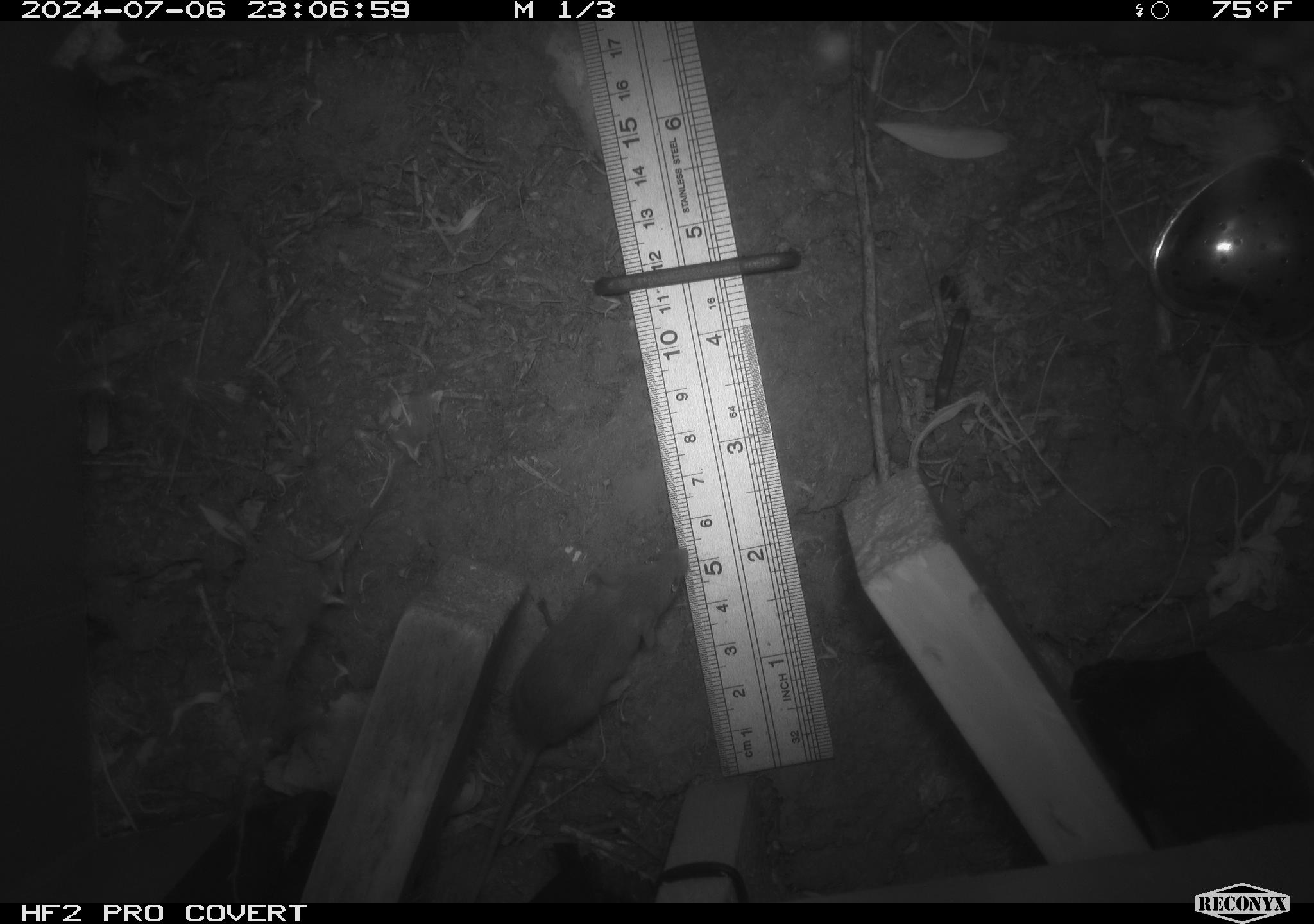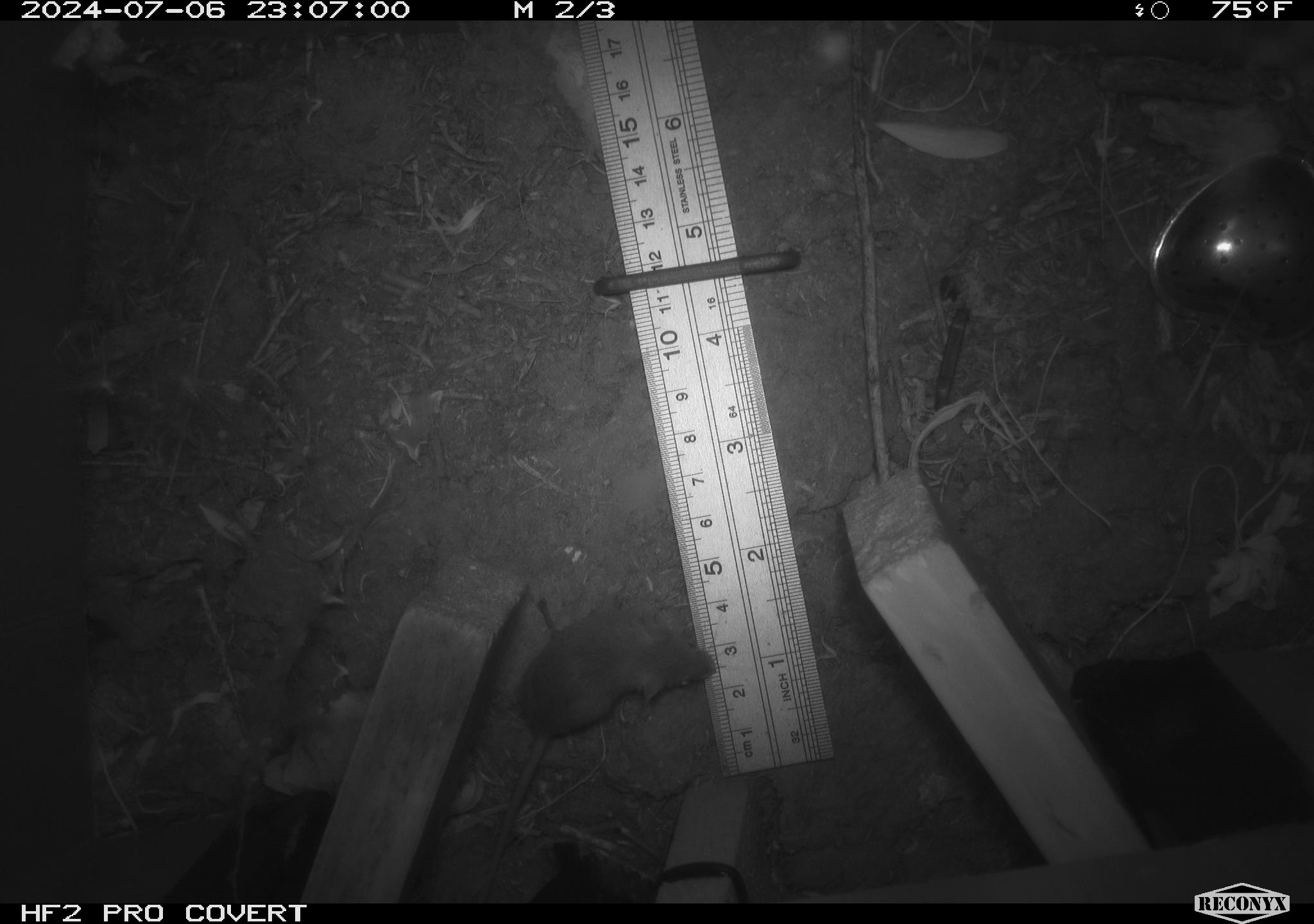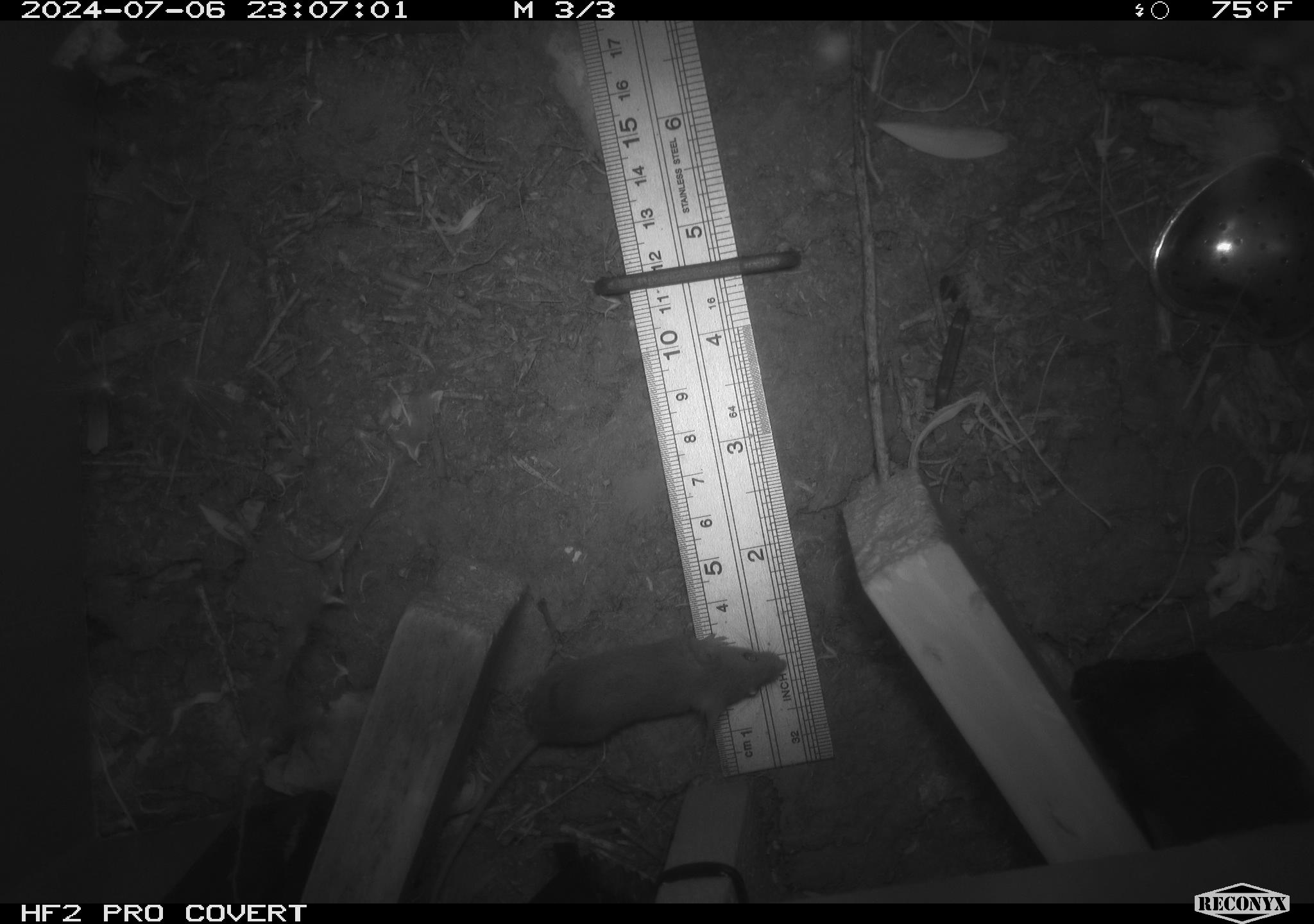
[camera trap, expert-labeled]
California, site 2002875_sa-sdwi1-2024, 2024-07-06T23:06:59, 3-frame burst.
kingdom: Animalia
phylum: Chordata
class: Mammalia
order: Rodentia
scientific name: Rodentia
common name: mouse species